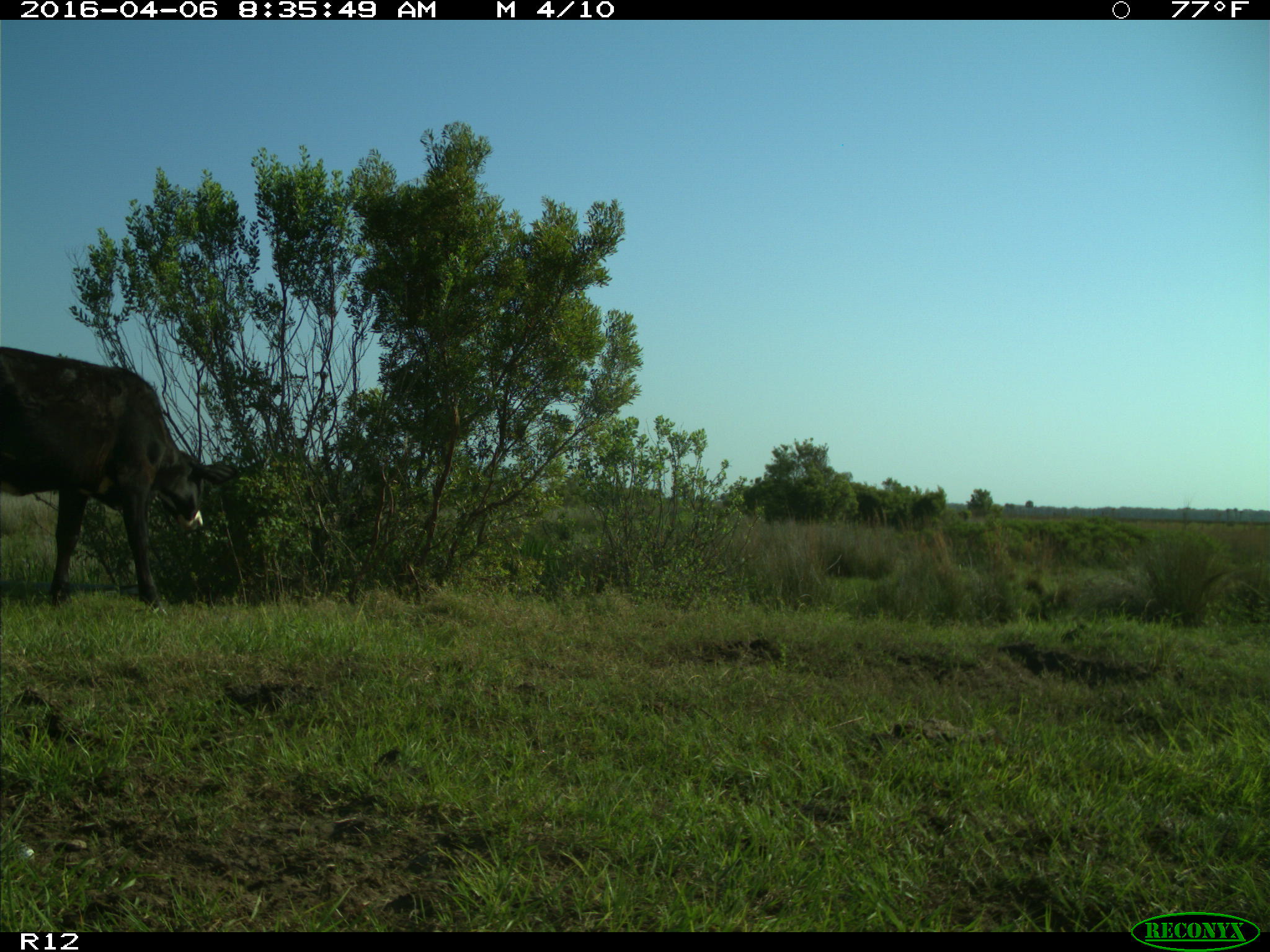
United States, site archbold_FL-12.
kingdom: Animalia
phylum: Chordata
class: Mammalia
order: Artiodactyla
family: Bovidae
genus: Bos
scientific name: Bos taurus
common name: domestic cow